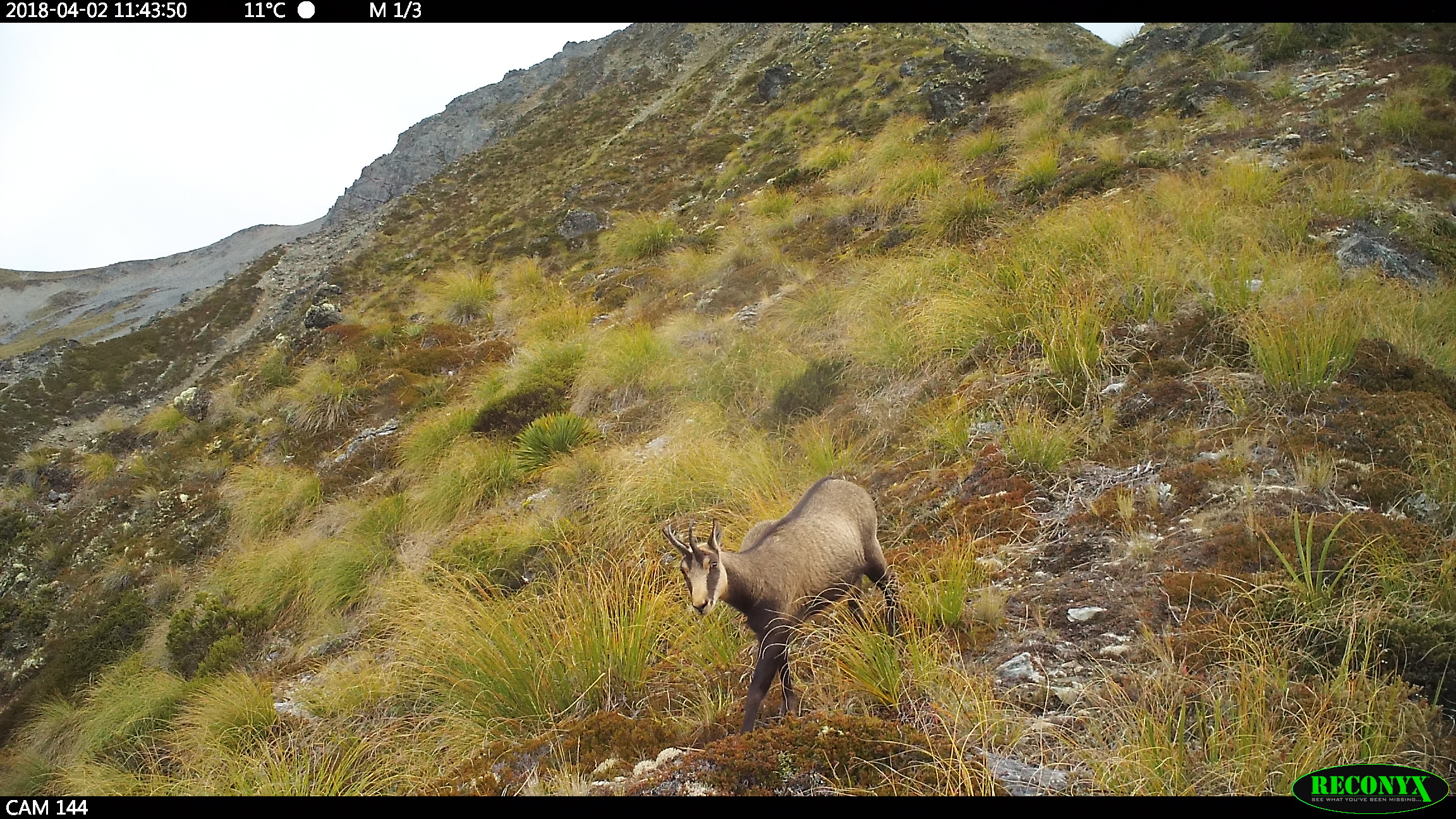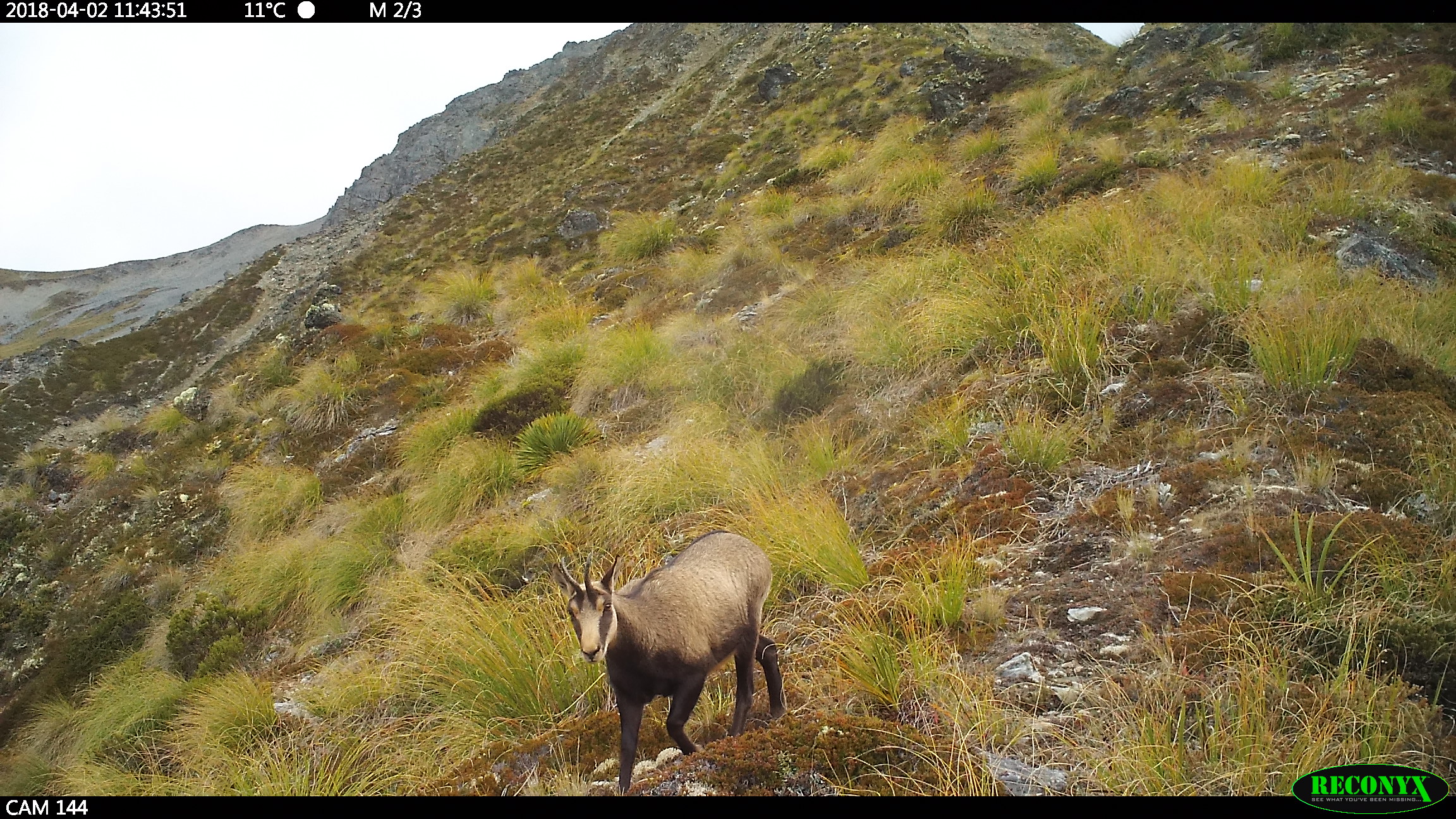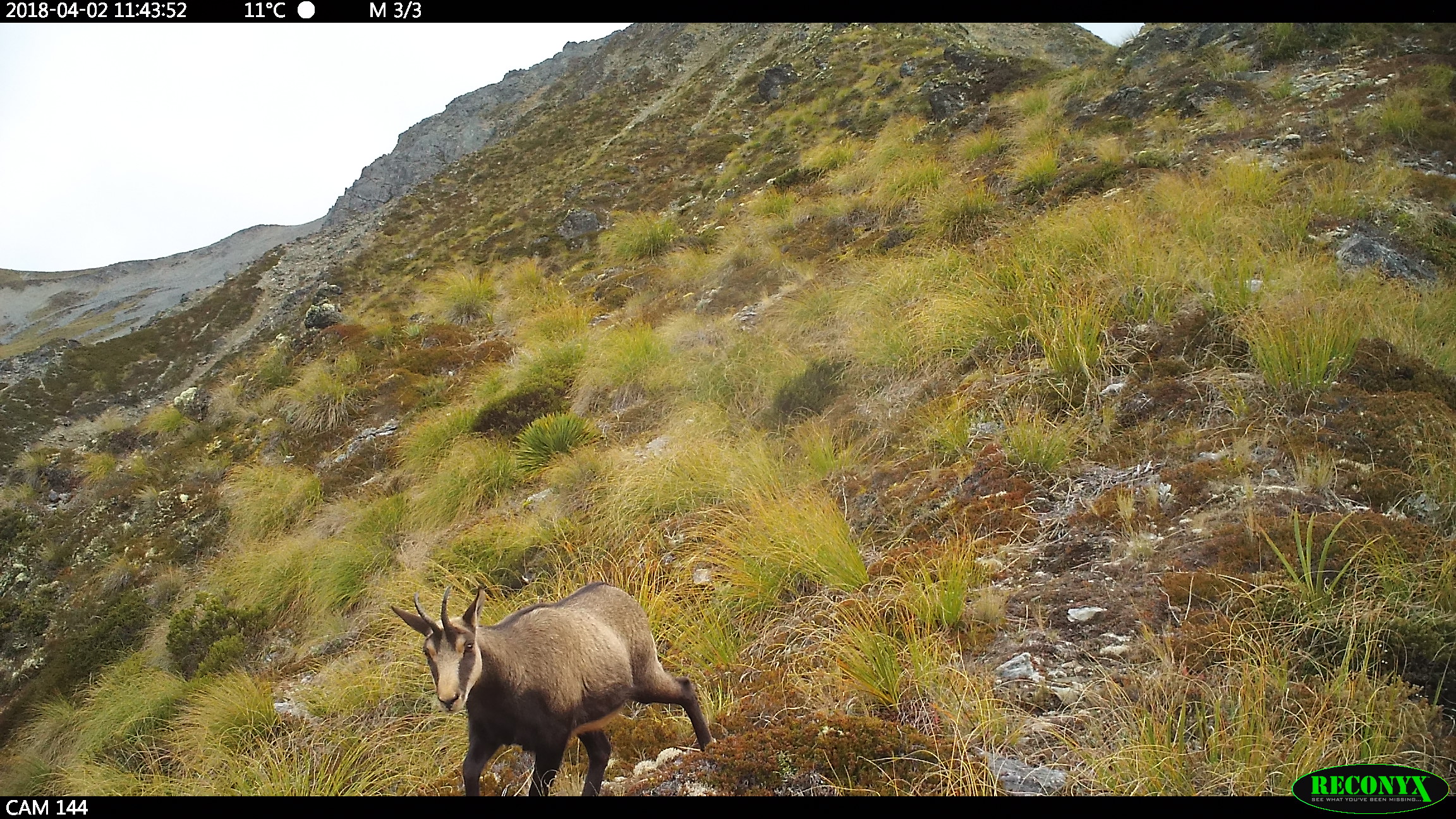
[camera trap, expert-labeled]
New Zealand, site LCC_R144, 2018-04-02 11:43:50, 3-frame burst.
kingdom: Animalia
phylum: Chordata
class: Mammalia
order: Artiodactyla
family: Bovidae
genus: Rupicapra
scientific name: Rupicapra rupicapra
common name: alpine chamois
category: chamois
Chamois (alpine chamois) (Rupicapra rupicapra).